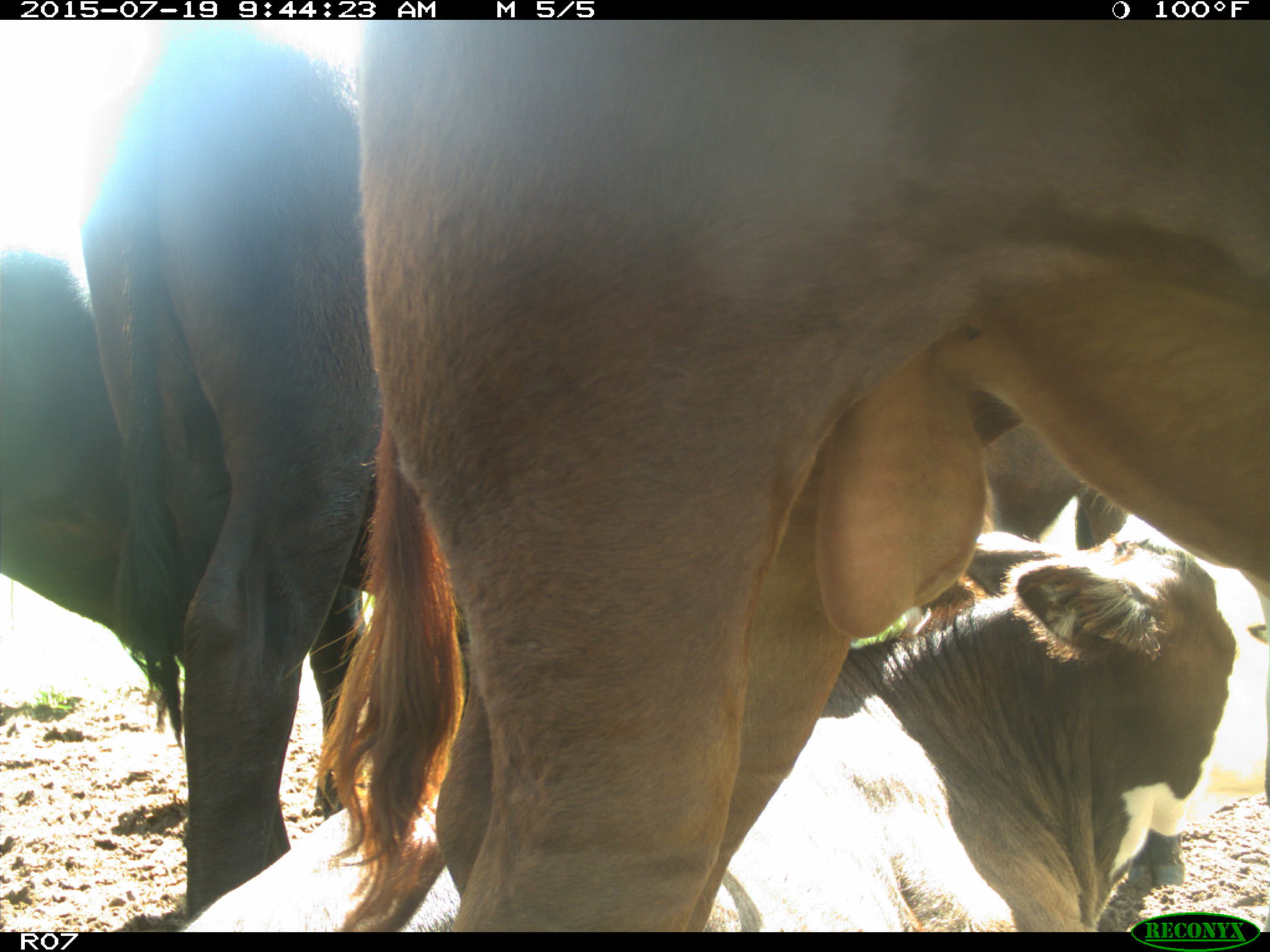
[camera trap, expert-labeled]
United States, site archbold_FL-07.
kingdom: Animalia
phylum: Chordata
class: Mammalia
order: Artiodactyla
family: Bovidae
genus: Bos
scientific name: Bos taurus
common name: domestic cow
Bos taurus (domestic cow).